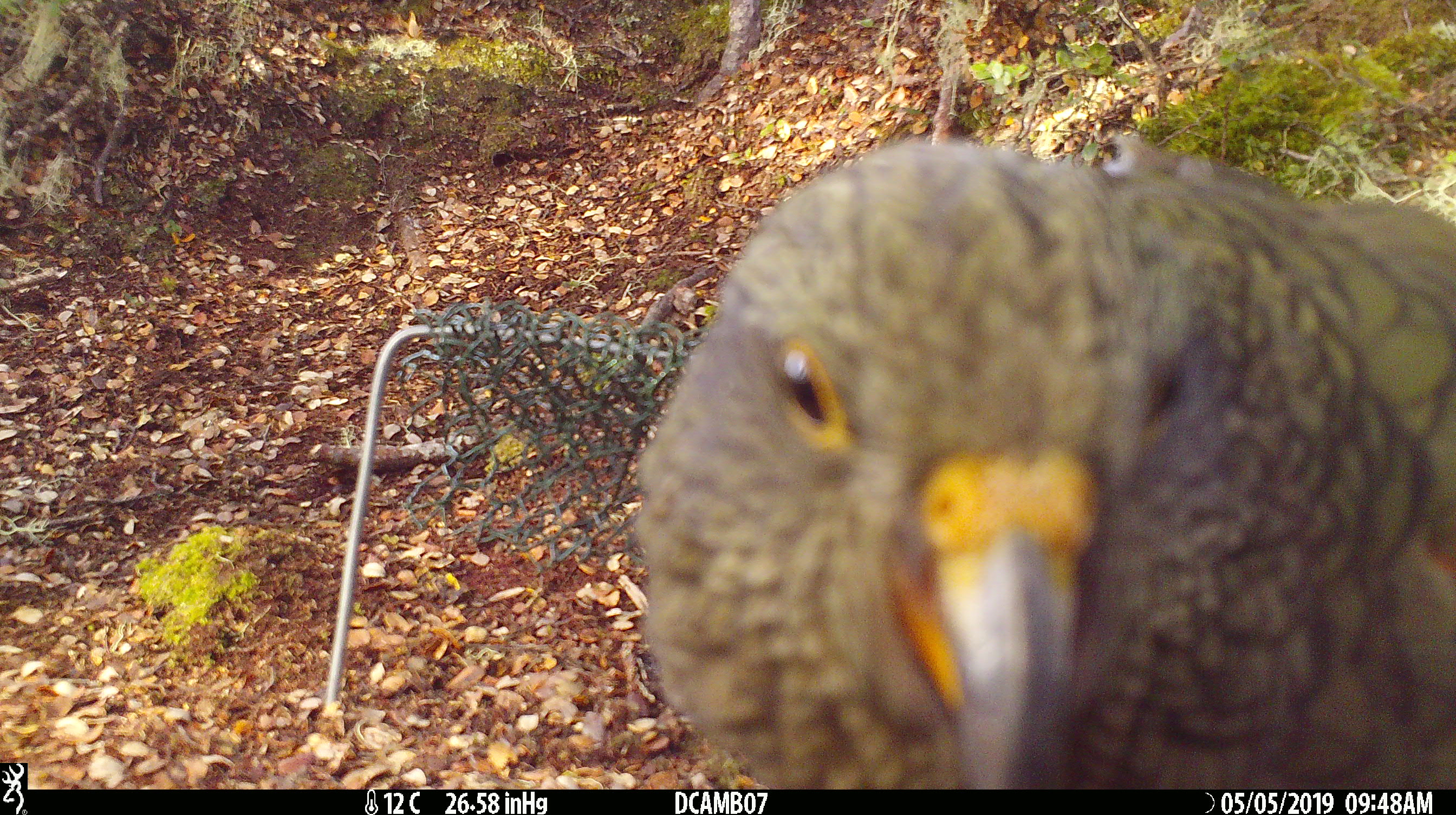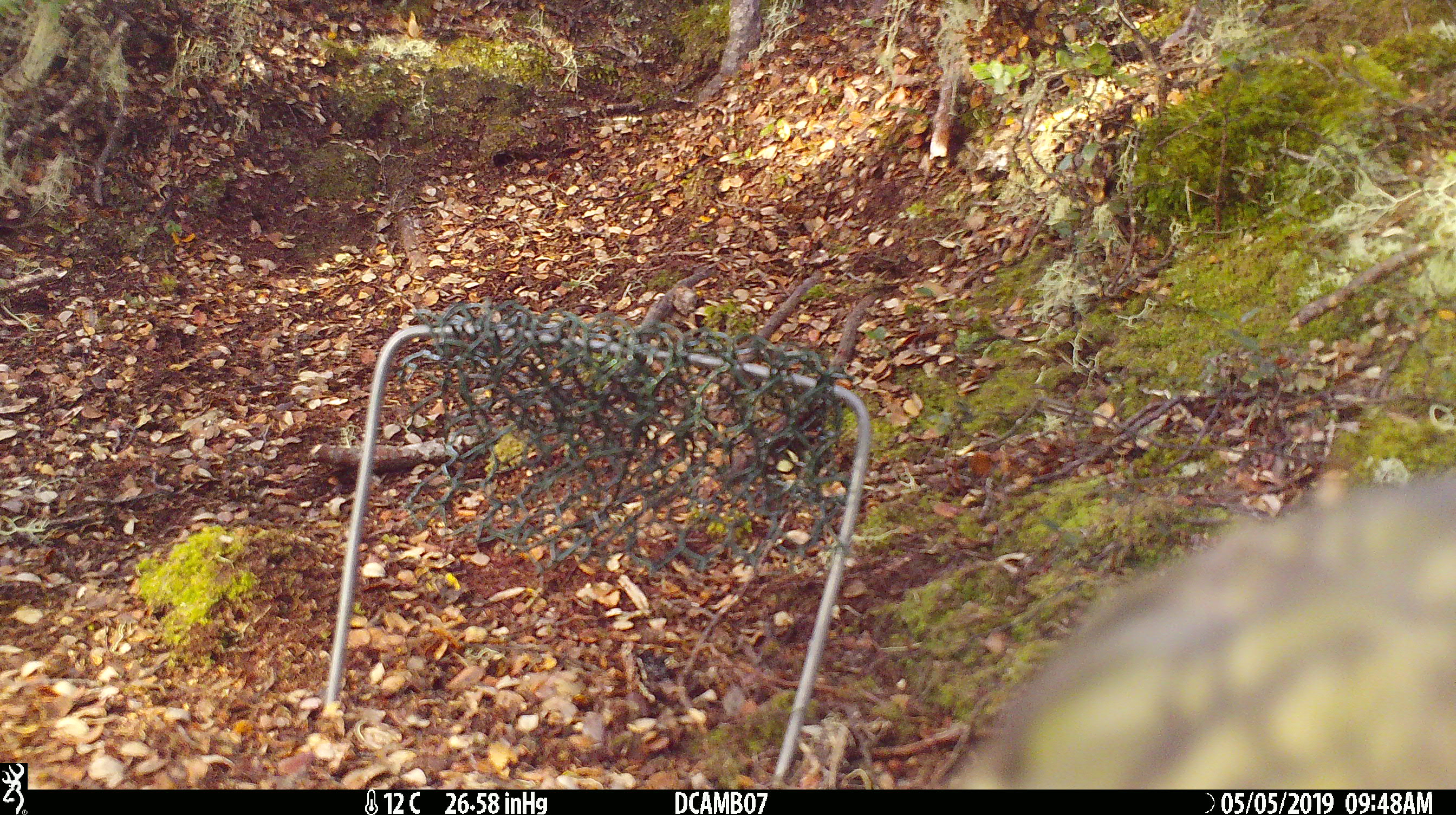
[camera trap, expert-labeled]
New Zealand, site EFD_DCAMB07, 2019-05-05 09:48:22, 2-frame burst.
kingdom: Animalia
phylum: Chordata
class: Aves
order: Psittaciformes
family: Strigopidae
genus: Nestor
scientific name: Nestor notabilis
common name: kea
Kea (Nestor notabilis).